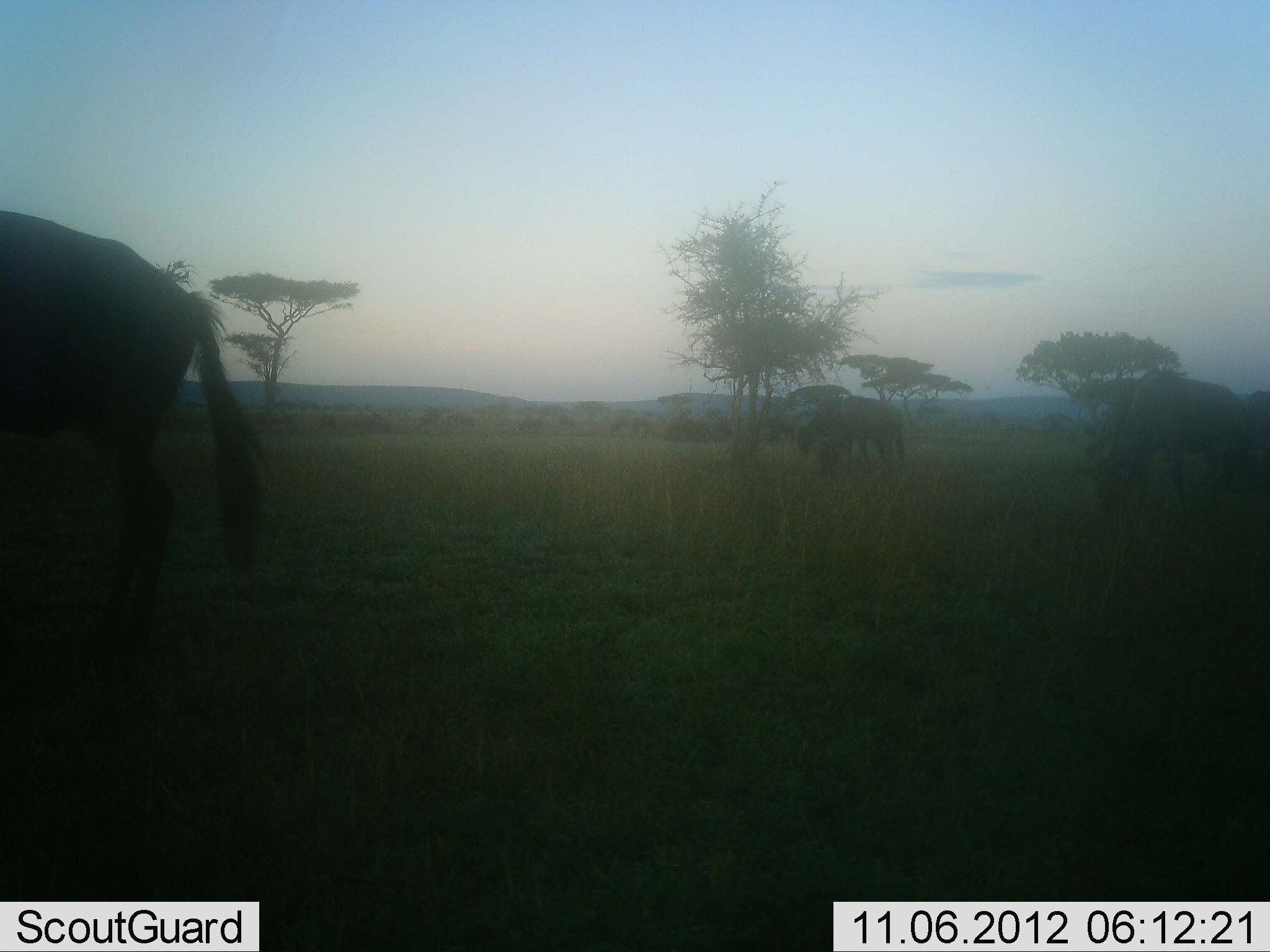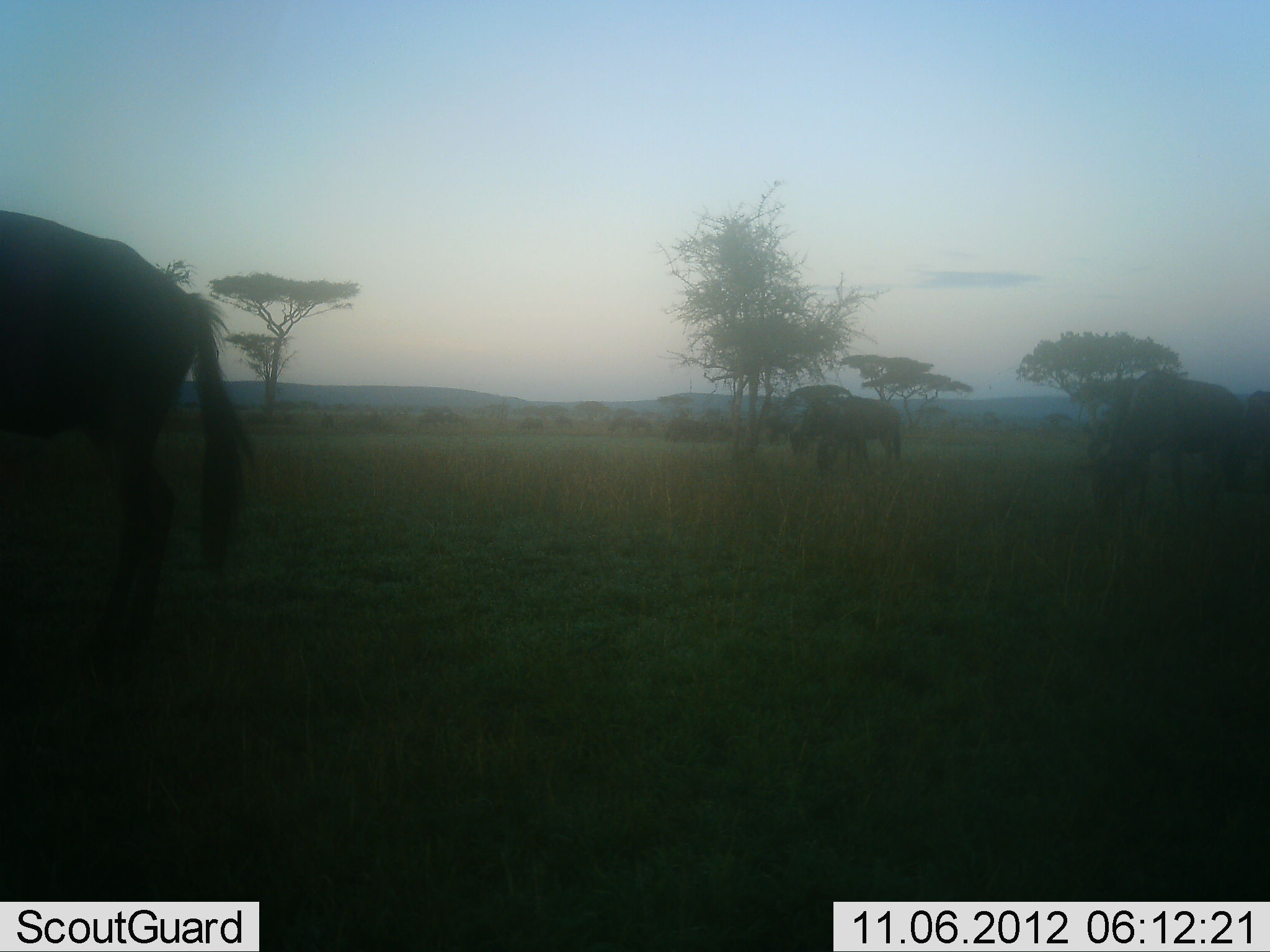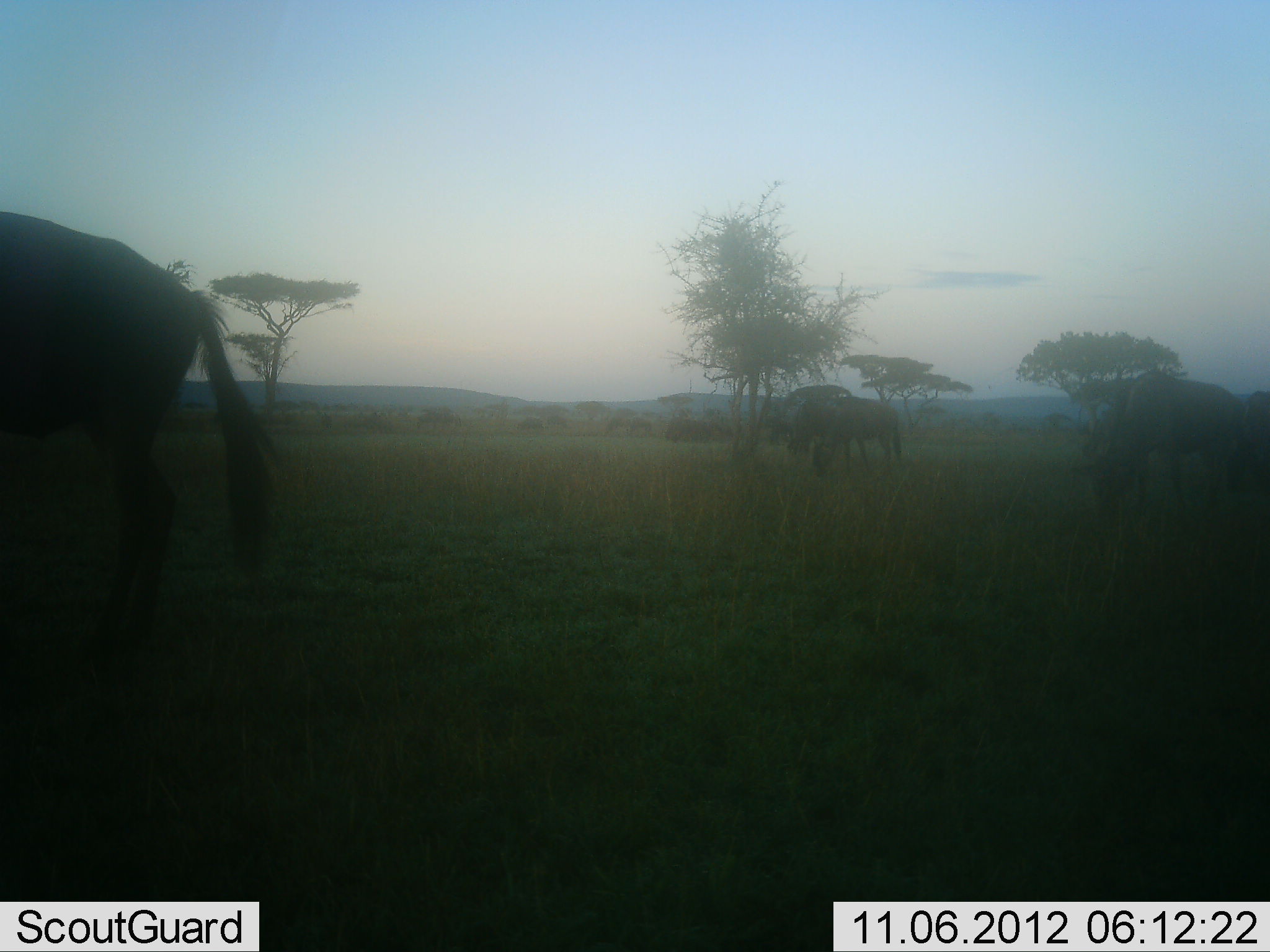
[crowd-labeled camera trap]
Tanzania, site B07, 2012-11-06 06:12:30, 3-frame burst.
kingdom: Animalia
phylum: Chordata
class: Mammalia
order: Artiodactyla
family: Bovidae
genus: Connochaetes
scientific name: Connochaetes taurinus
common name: blue wildebeest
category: wildebeest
Wildebeest (blue wildebeest) (Connochaetes taurinus), count 5. Behavior (volunteer vote fractions): standing 30%, resting 0%, moving 30%, interacting 0%. Young present (vote fraction): 10%. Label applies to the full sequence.